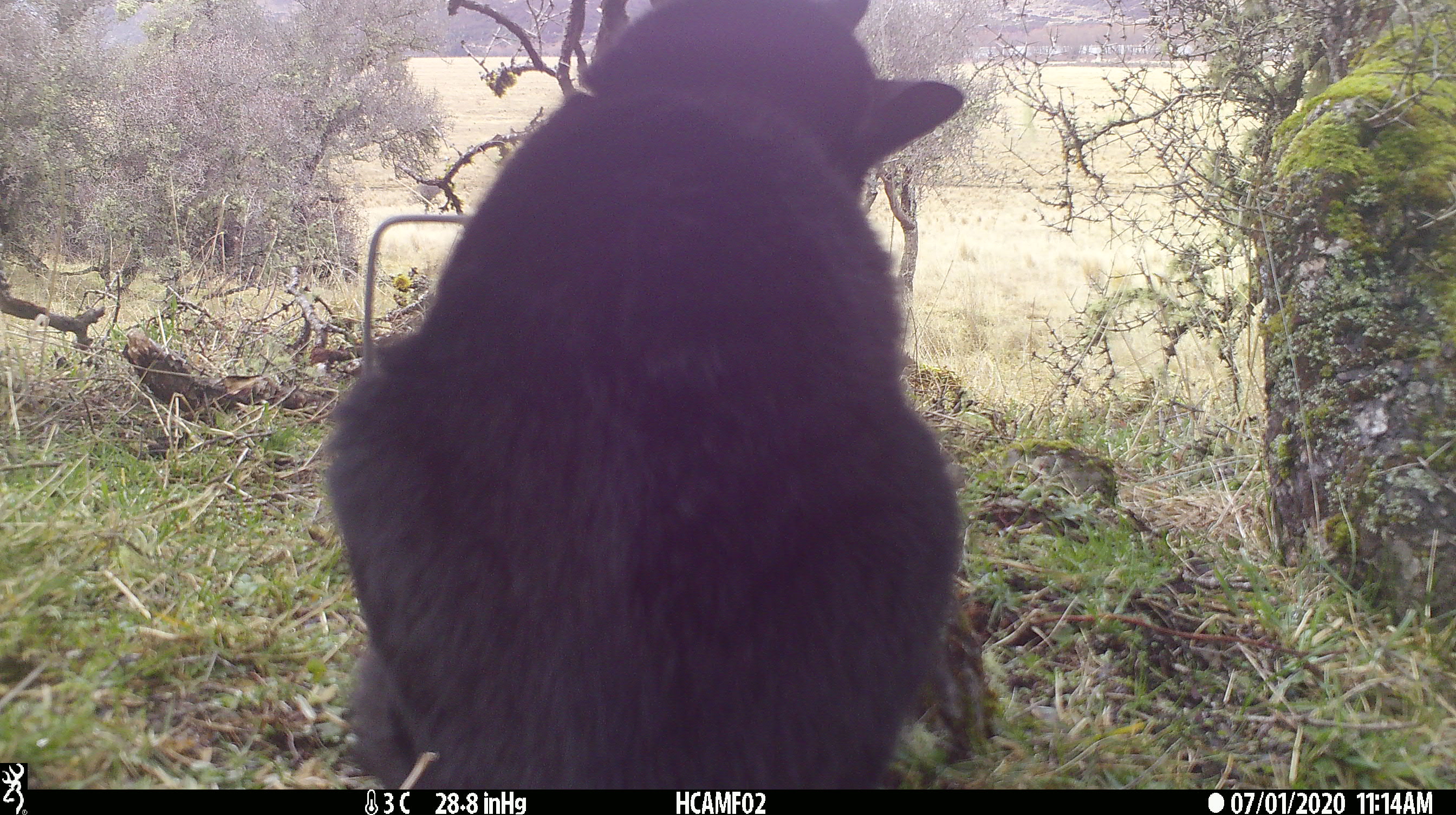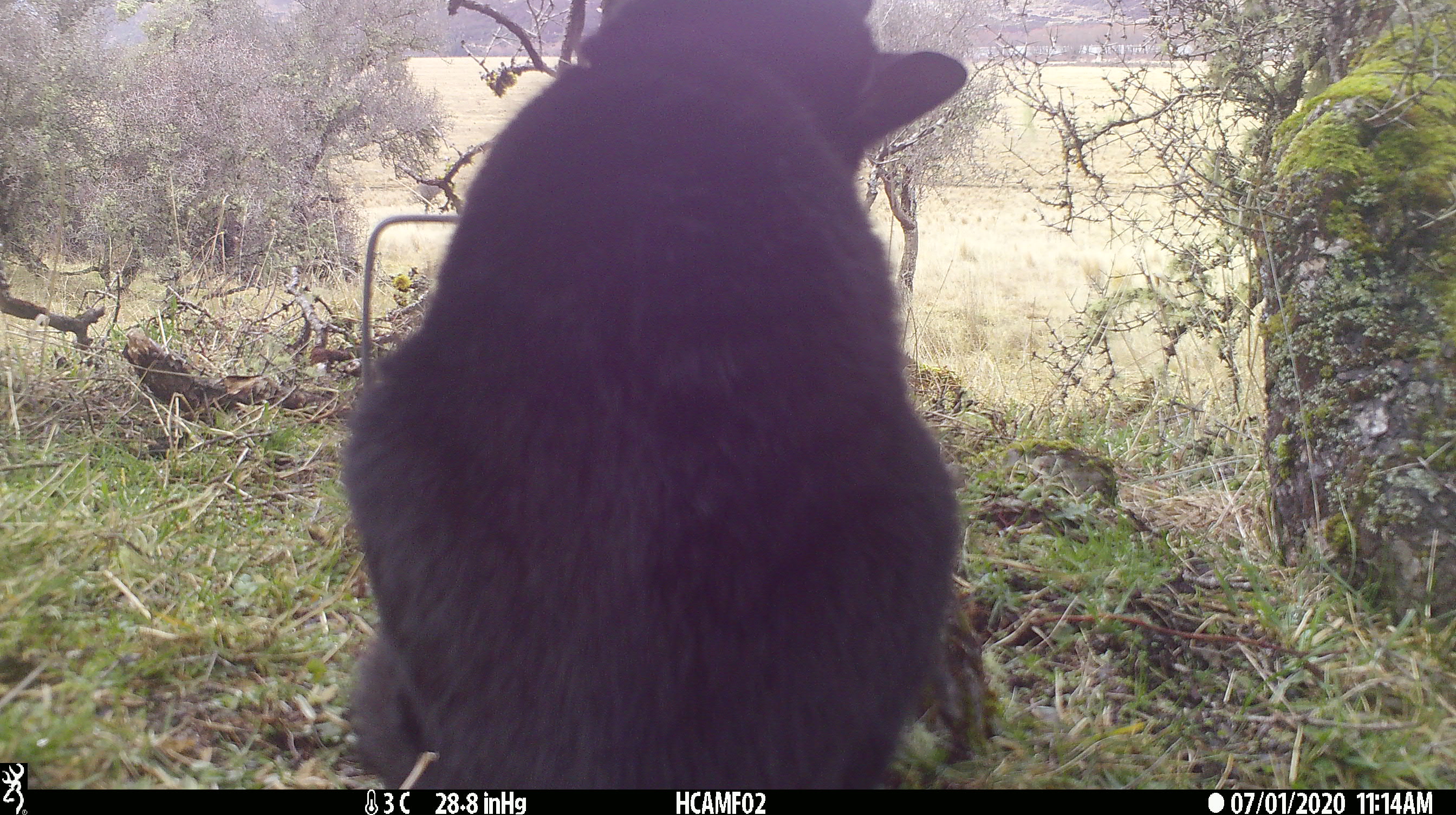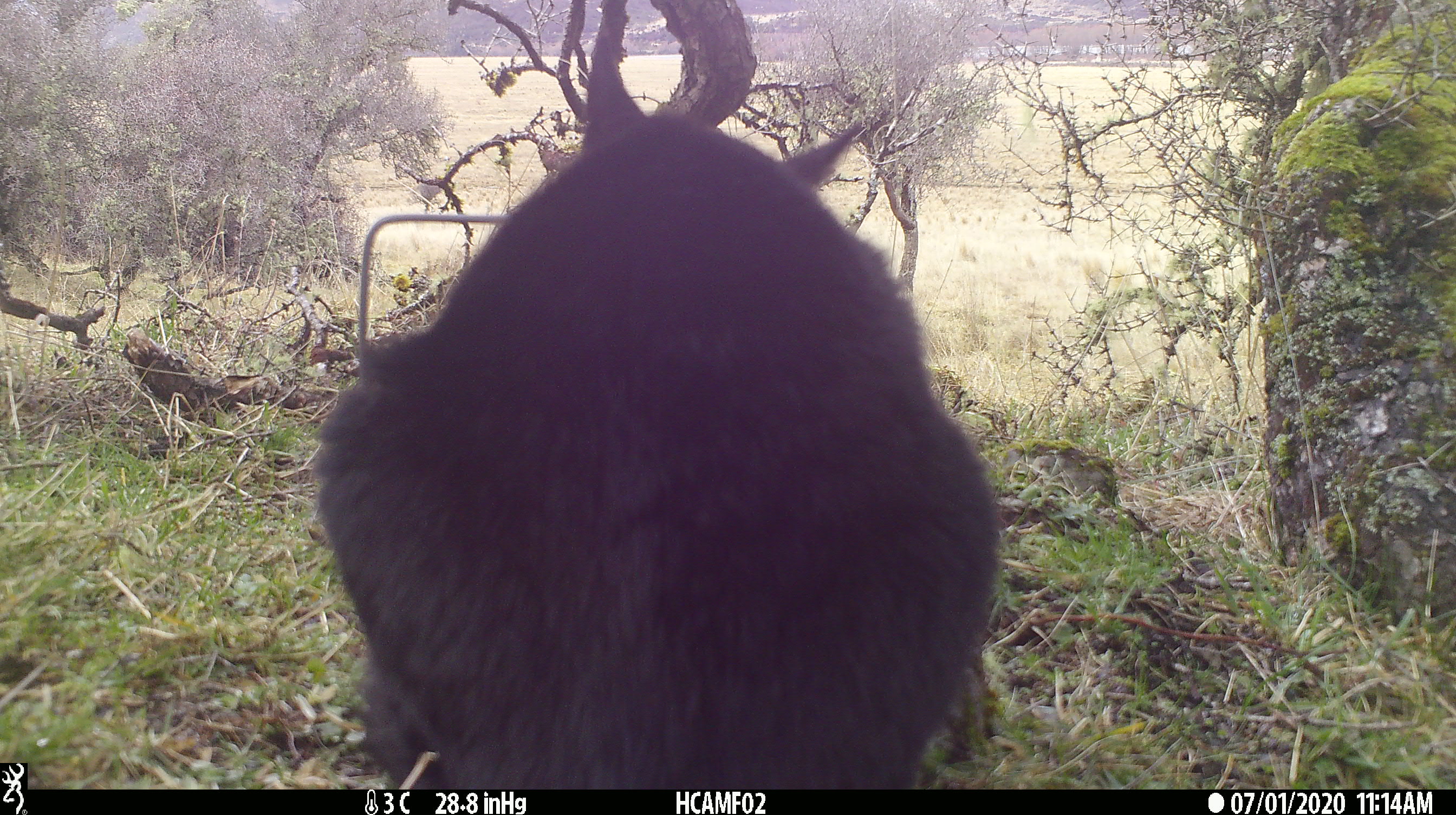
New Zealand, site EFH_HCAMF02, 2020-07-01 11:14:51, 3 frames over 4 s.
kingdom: Animalia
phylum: Chordata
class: Mammalia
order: Carnivora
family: Felidae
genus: Felis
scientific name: Felis catus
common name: domestic cat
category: cat